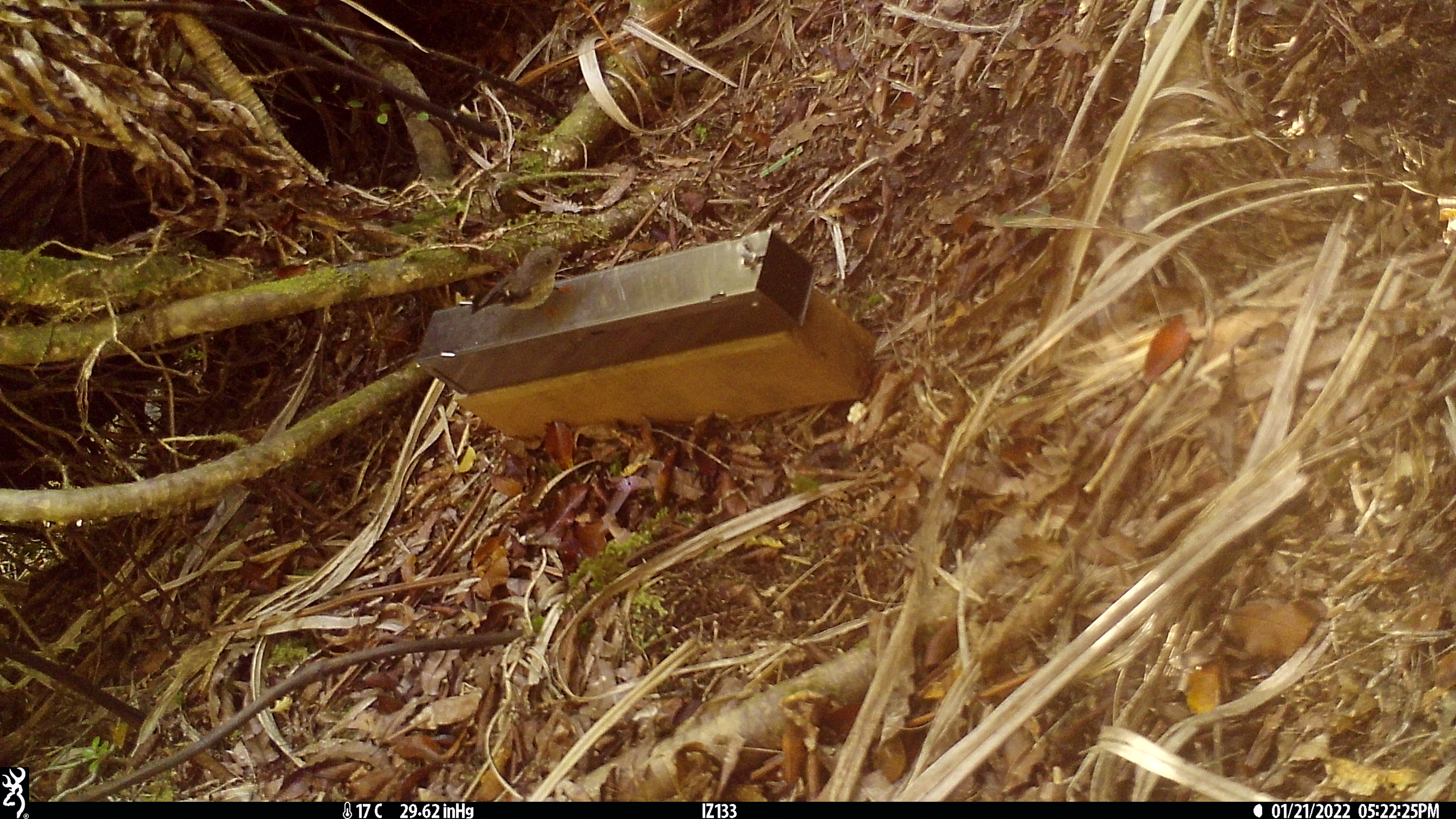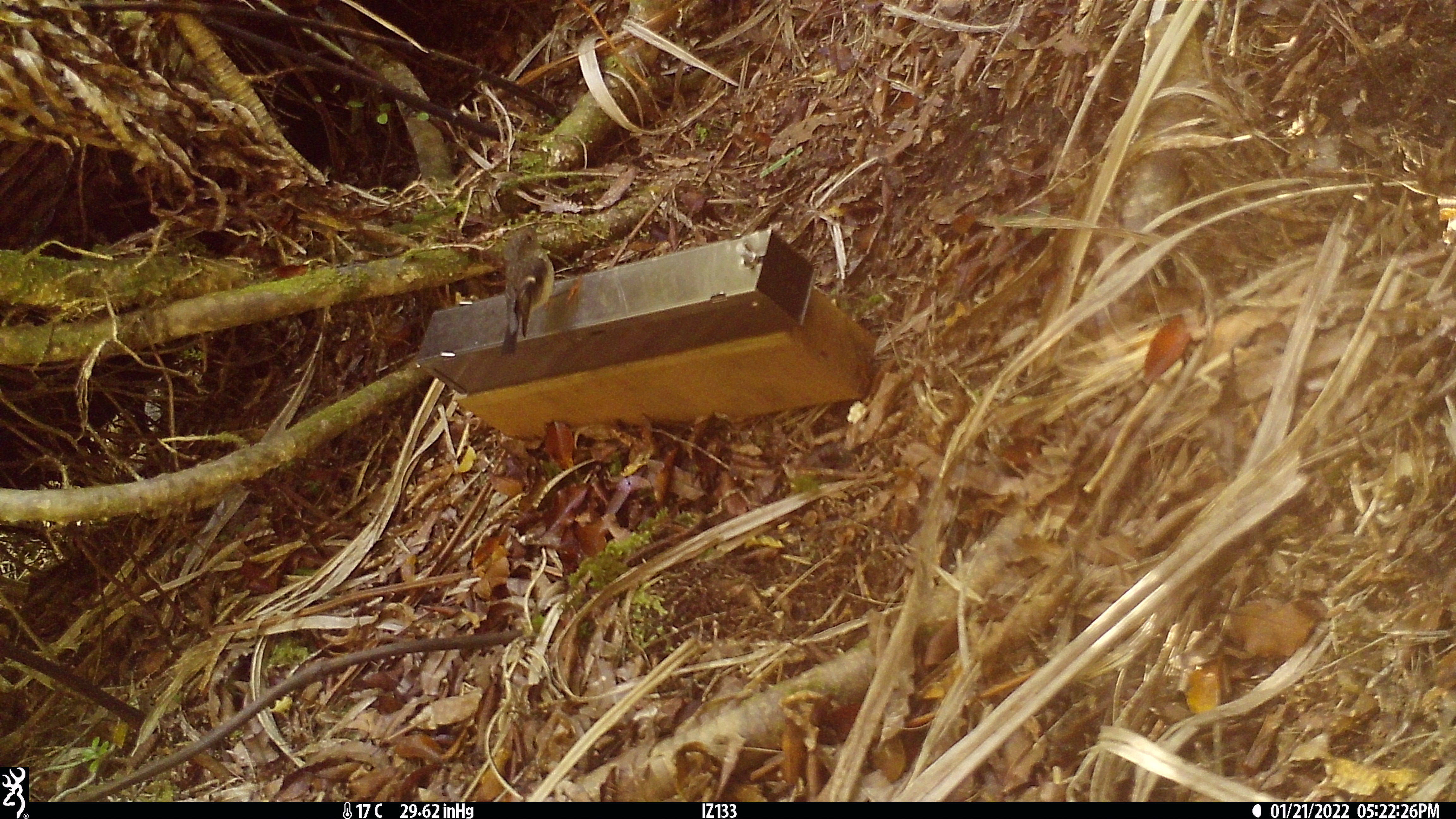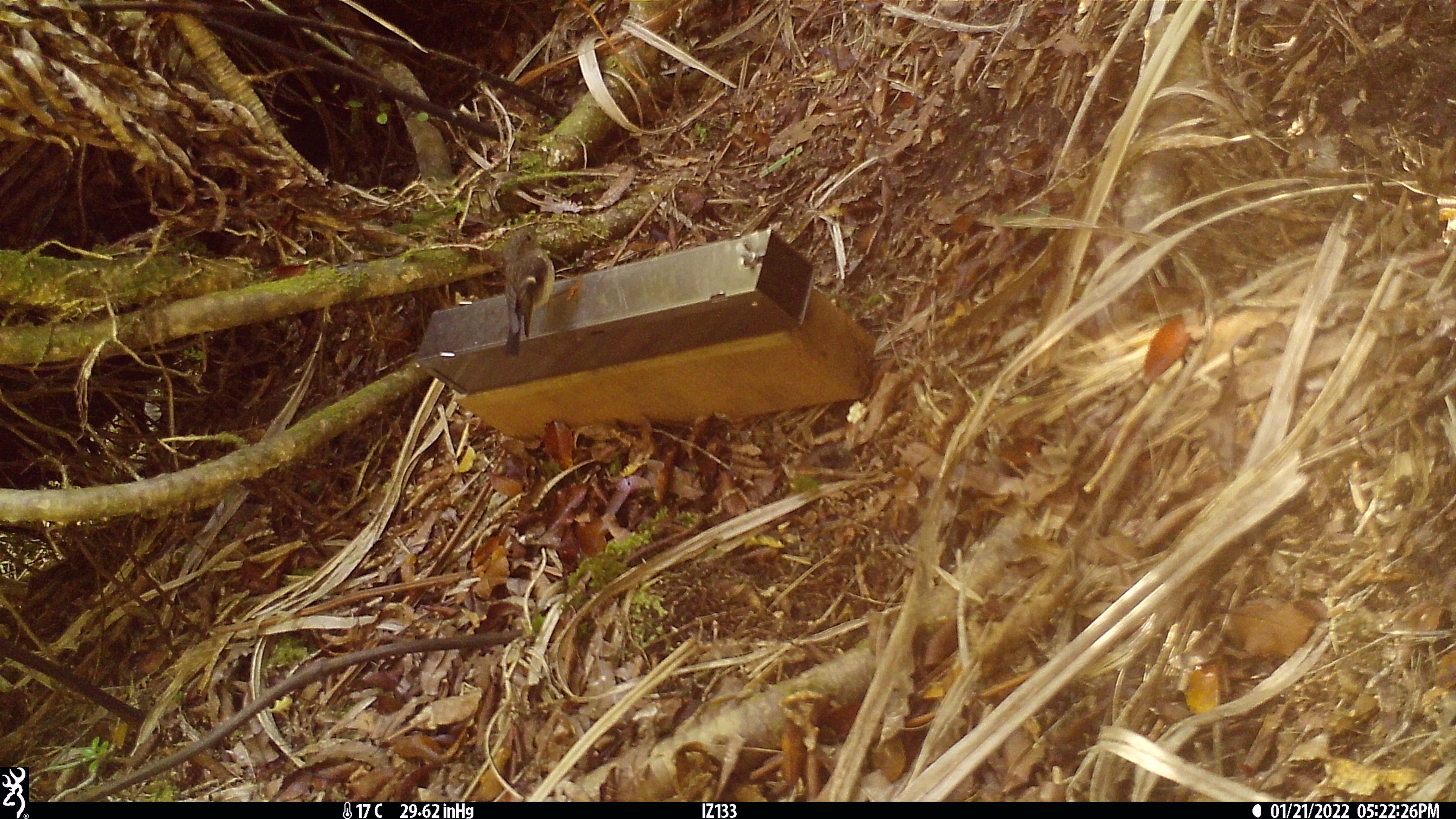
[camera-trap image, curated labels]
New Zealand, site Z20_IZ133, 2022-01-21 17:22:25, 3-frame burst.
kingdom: Animalia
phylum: Chordata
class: Aves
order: Passeriformes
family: Petroicidae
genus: Petroica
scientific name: Petroica macrocephala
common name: tomtit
Tomtit (Petroica macrocephala).